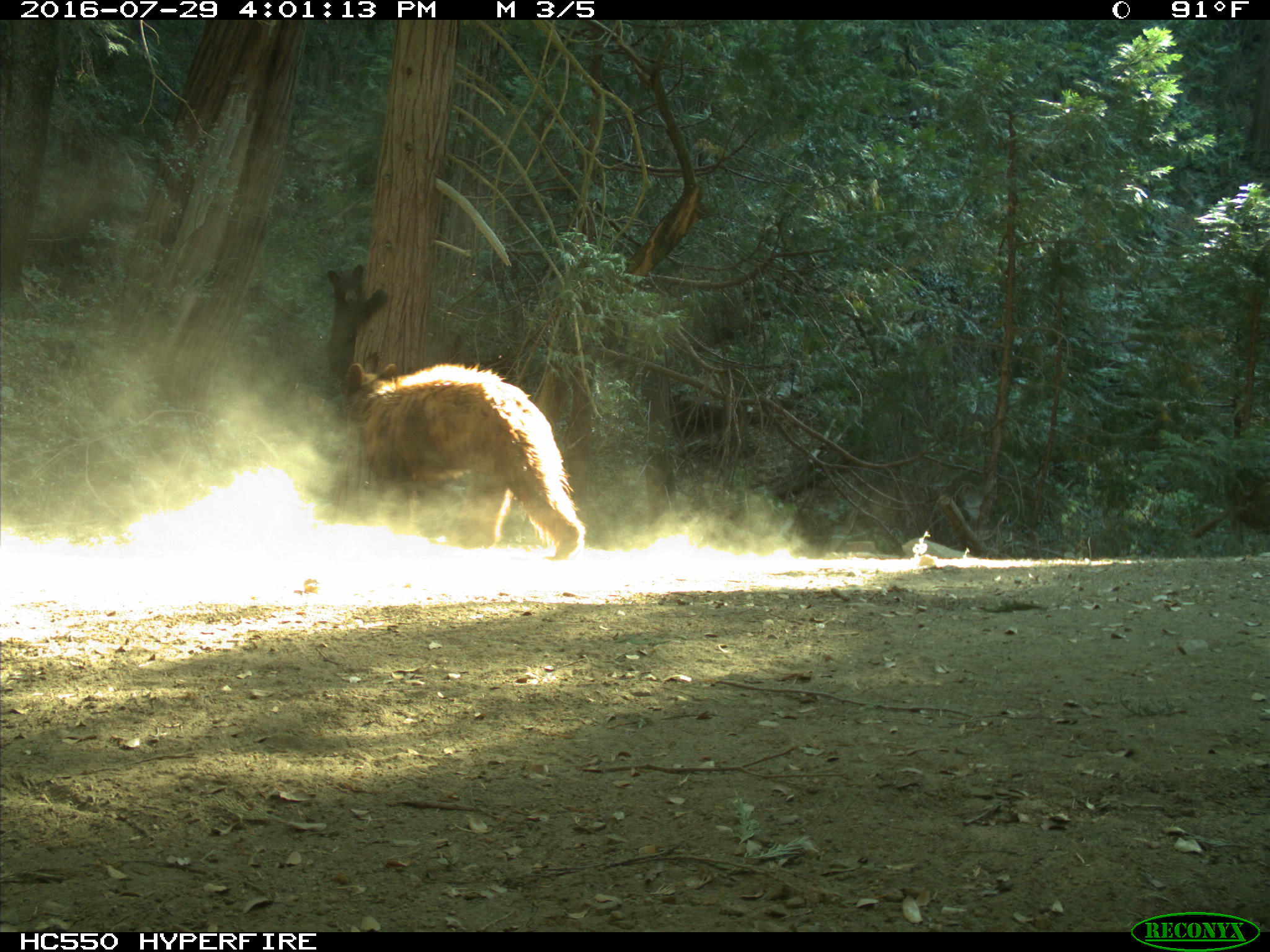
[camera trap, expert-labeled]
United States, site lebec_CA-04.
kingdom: Animalia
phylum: Chordata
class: Mammalia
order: Carnivora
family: Ursidae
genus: Ursus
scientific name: Ursus americanus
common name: american black bear